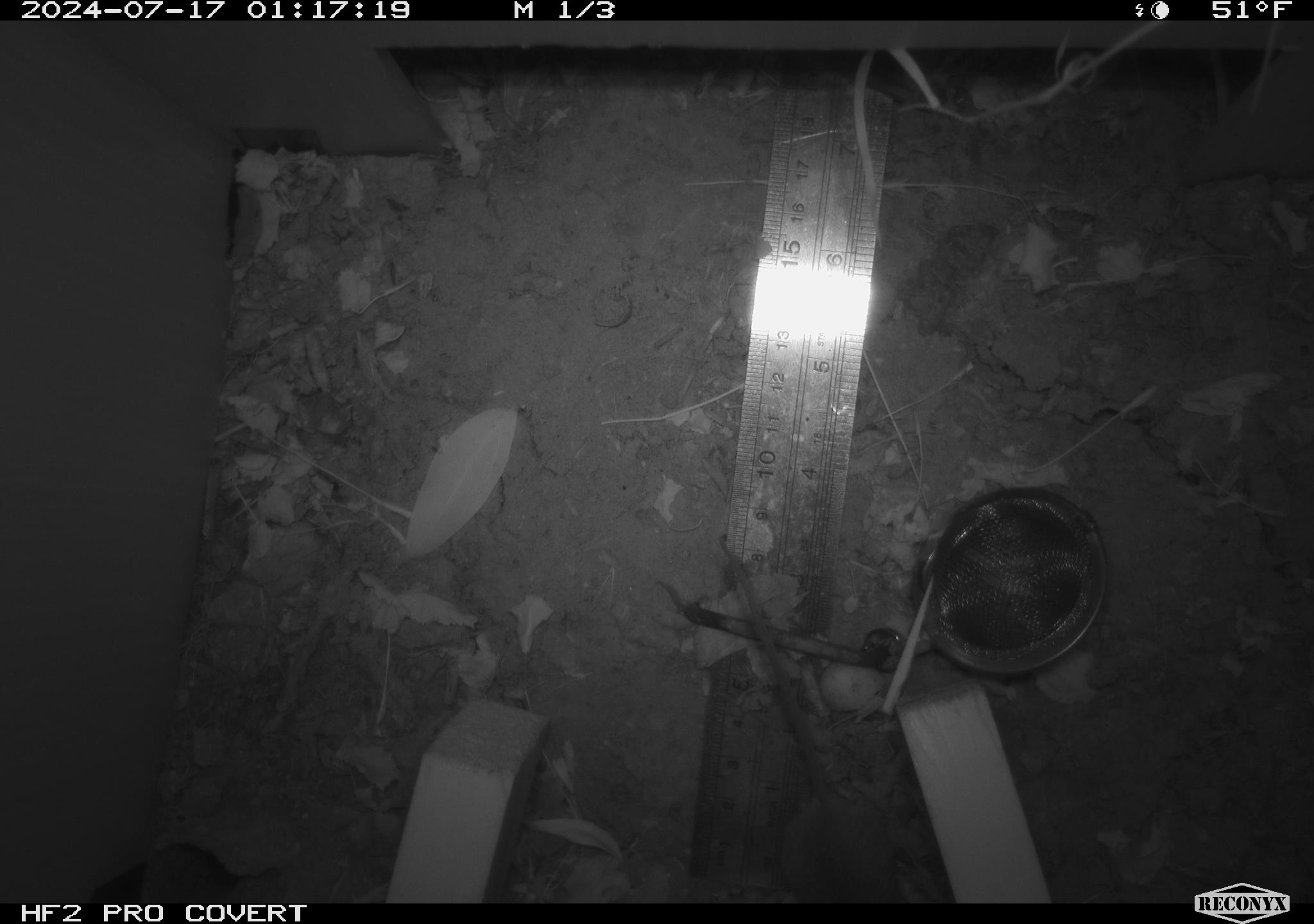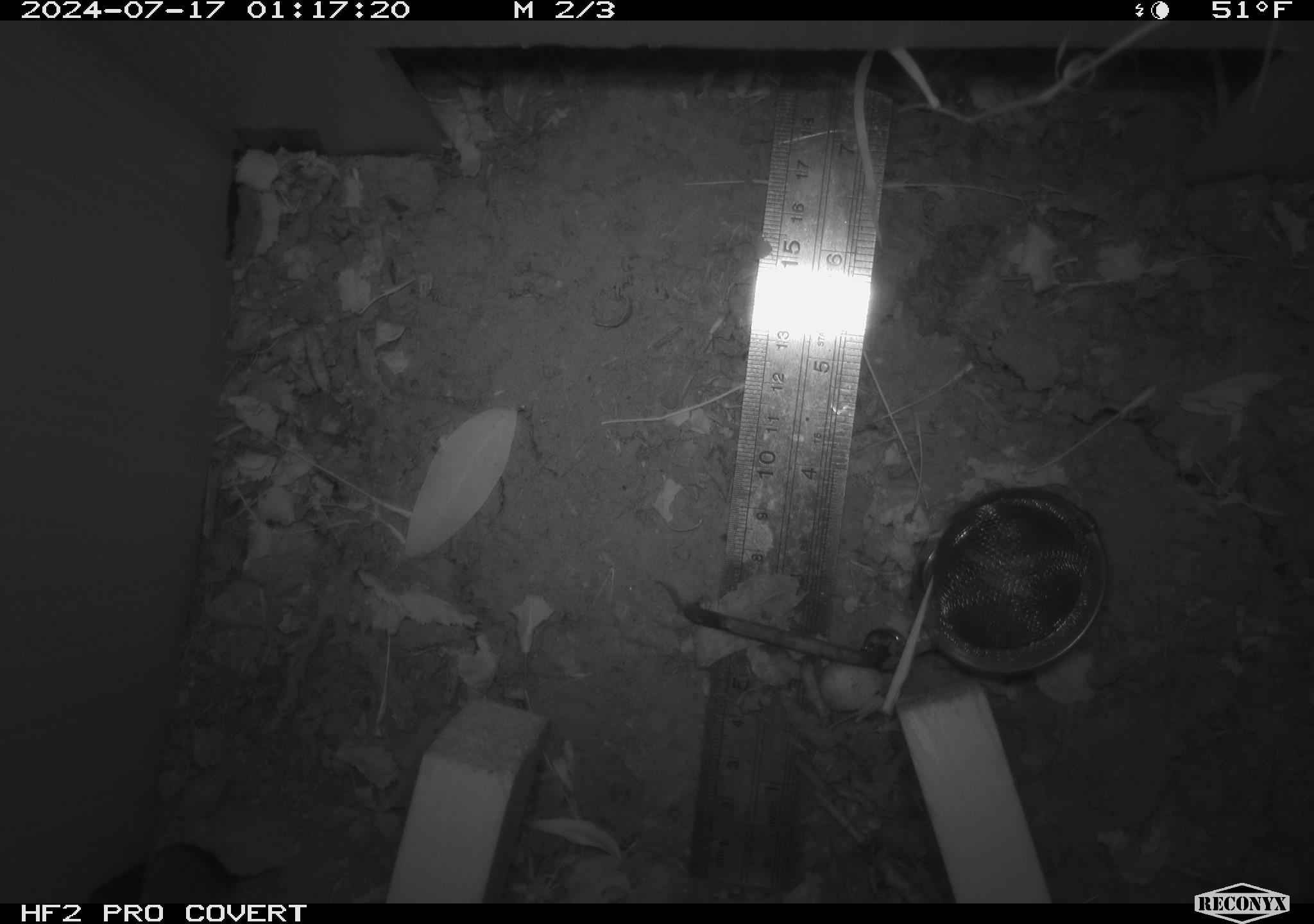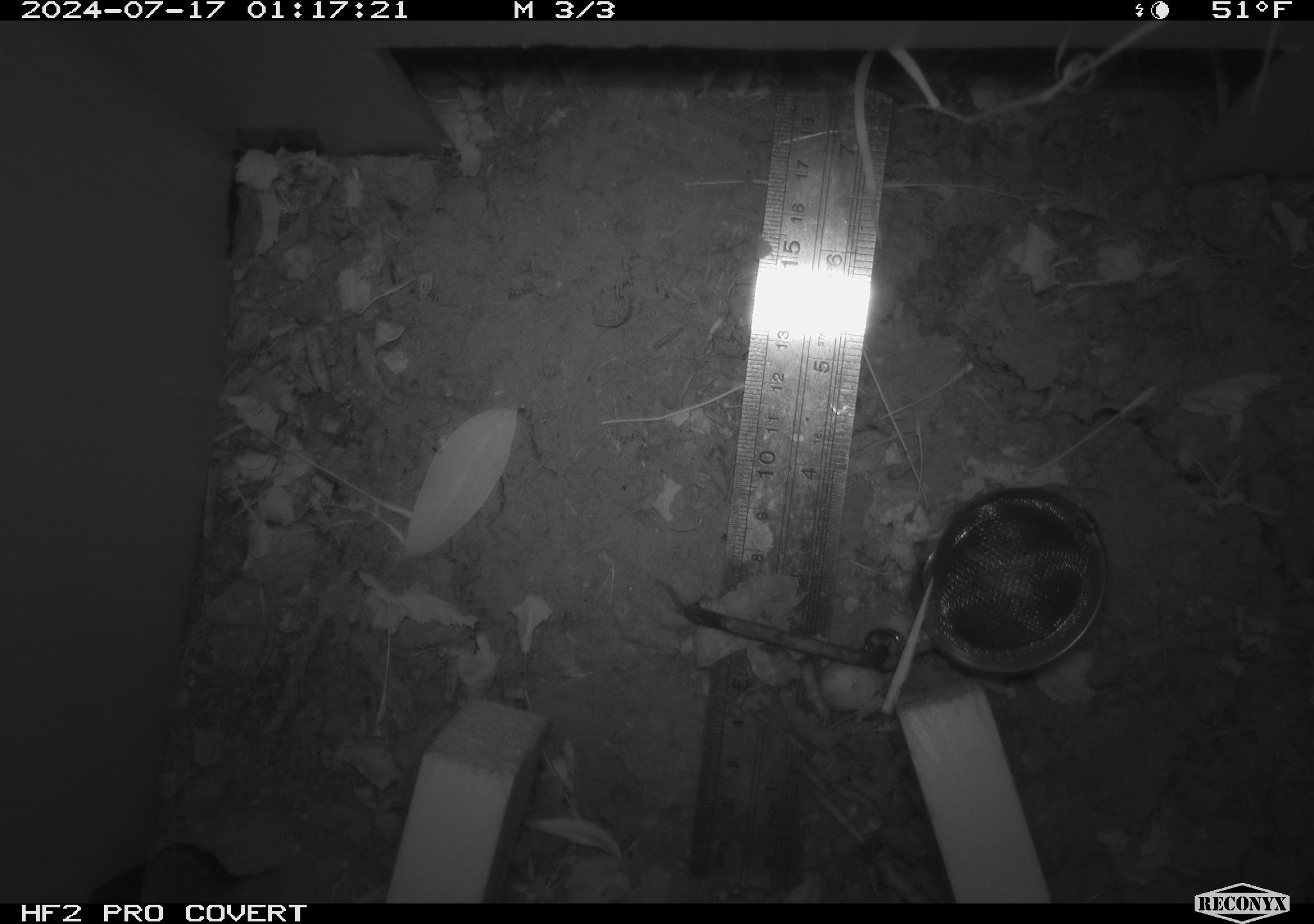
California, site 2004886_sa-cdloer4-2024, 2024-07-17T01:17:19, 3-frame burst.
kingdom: Animalia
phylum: Chordata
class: Mammalia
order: Rodentia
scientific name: Rodentia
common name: rodent